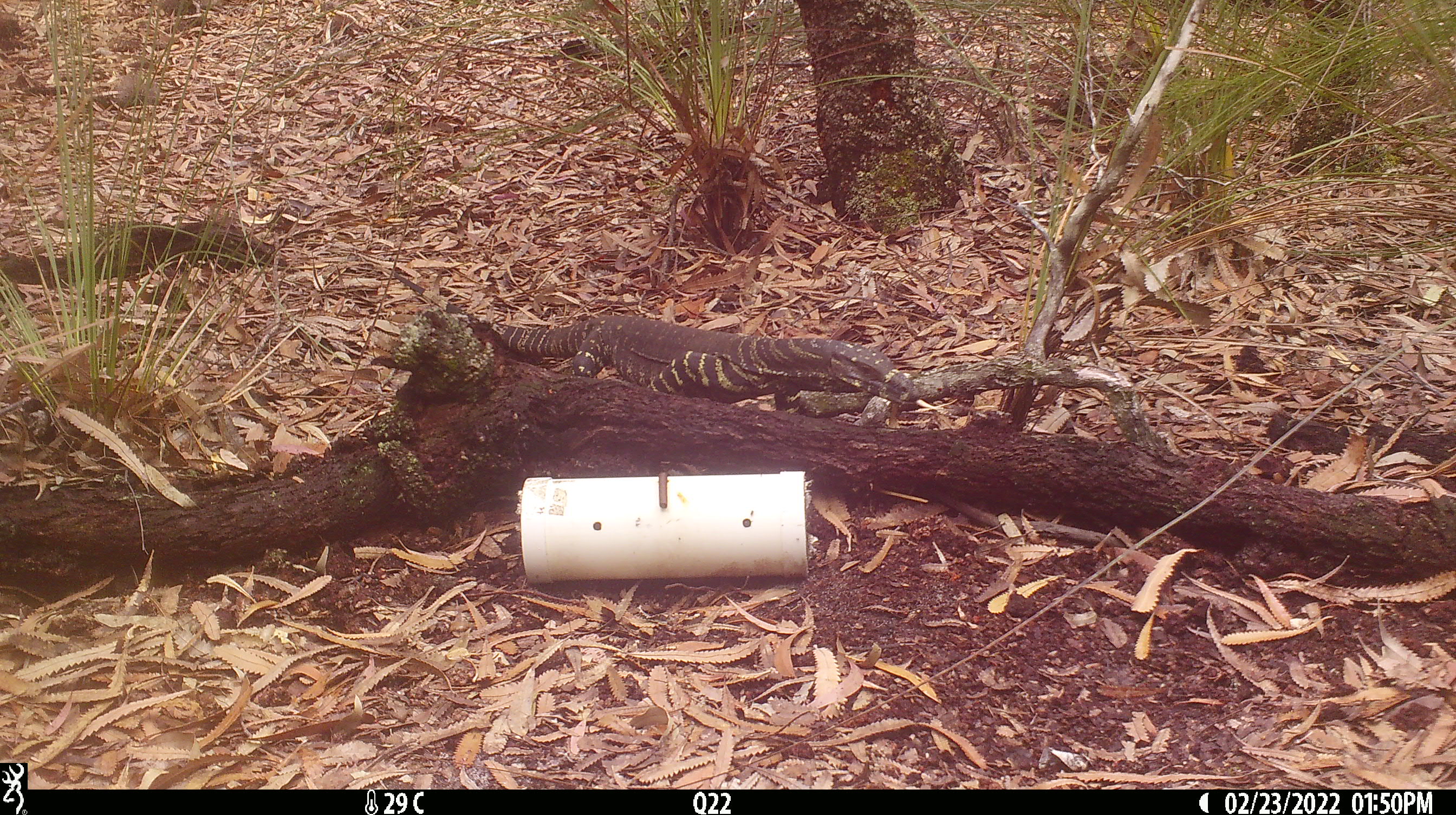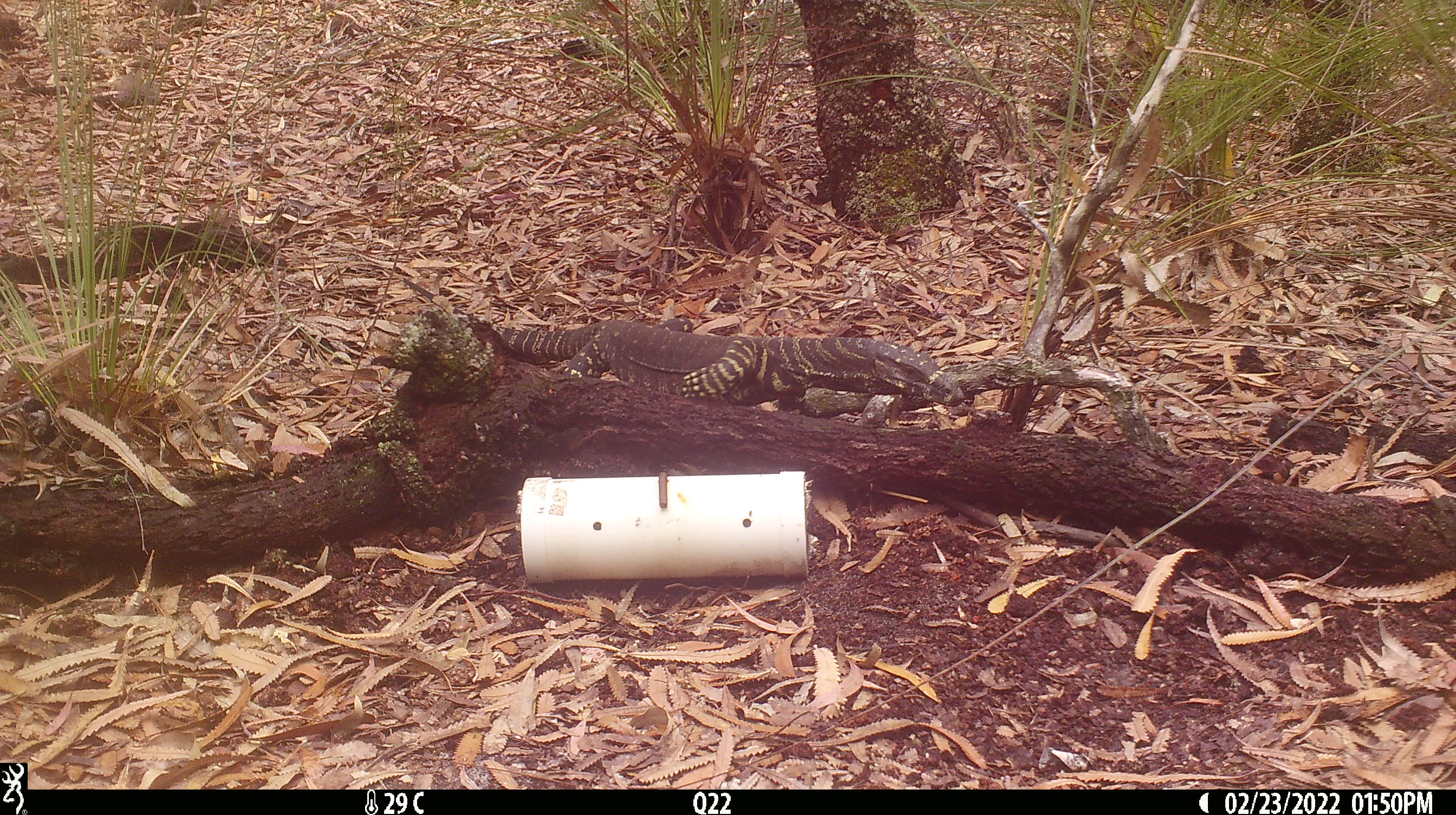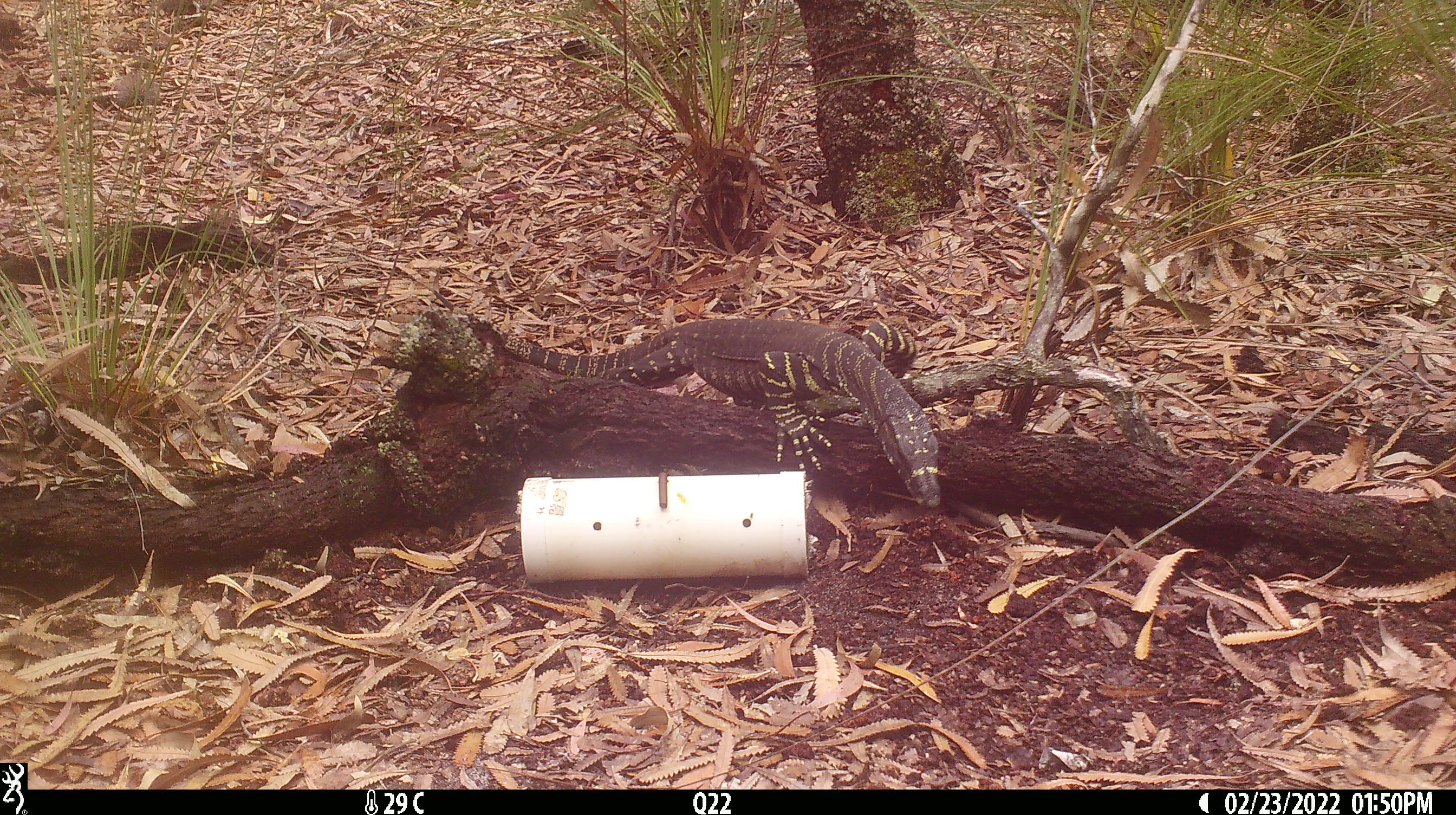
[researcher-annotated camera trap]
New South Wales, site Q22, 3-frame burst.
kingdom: Animalia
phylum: Chordata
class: Reptilia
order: Squamata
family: Varanidae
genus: Varanus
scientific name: Varanus varius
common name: lace monitor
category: goanna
Goanna (lace monitor) (Varanus varius).